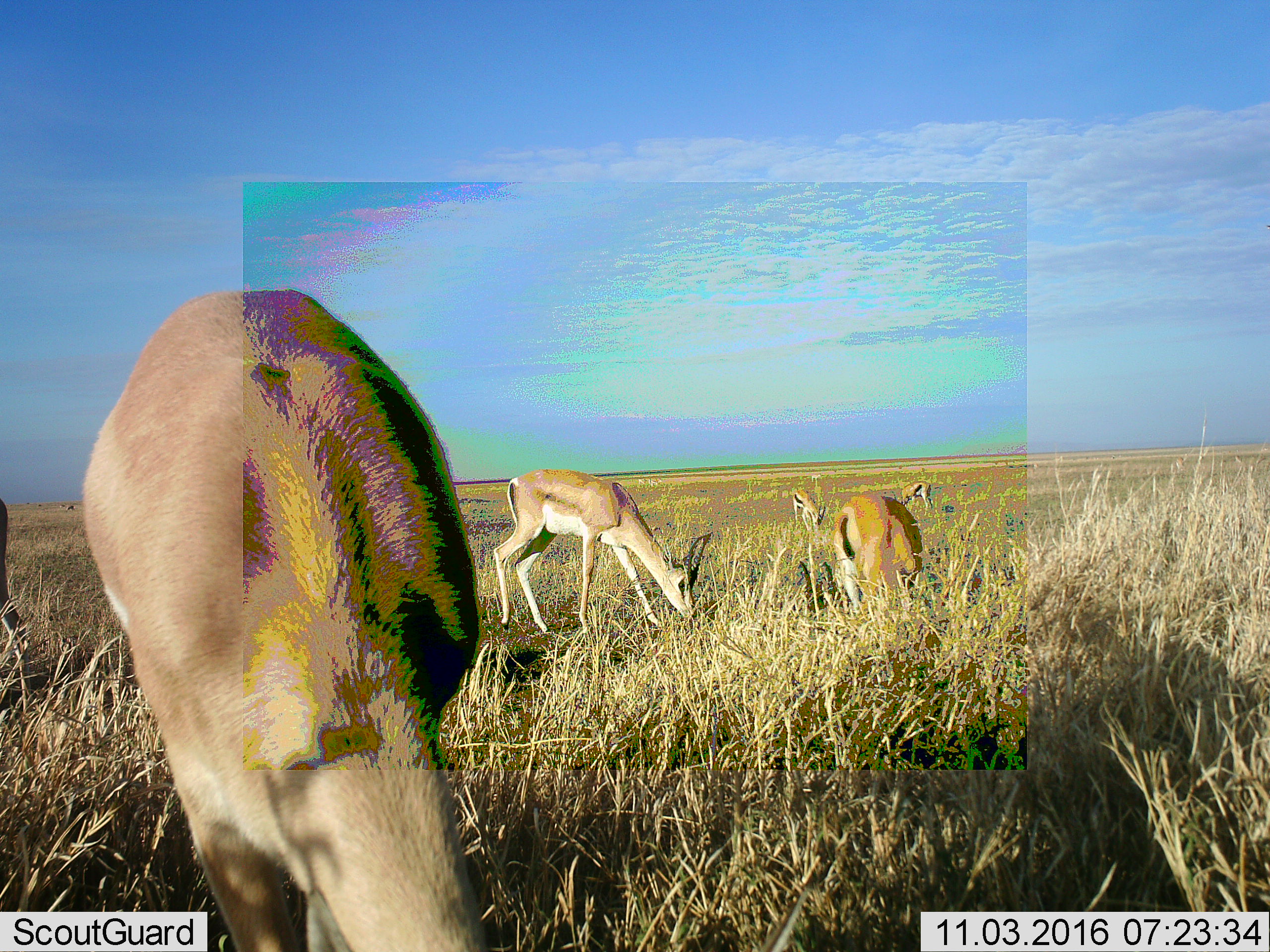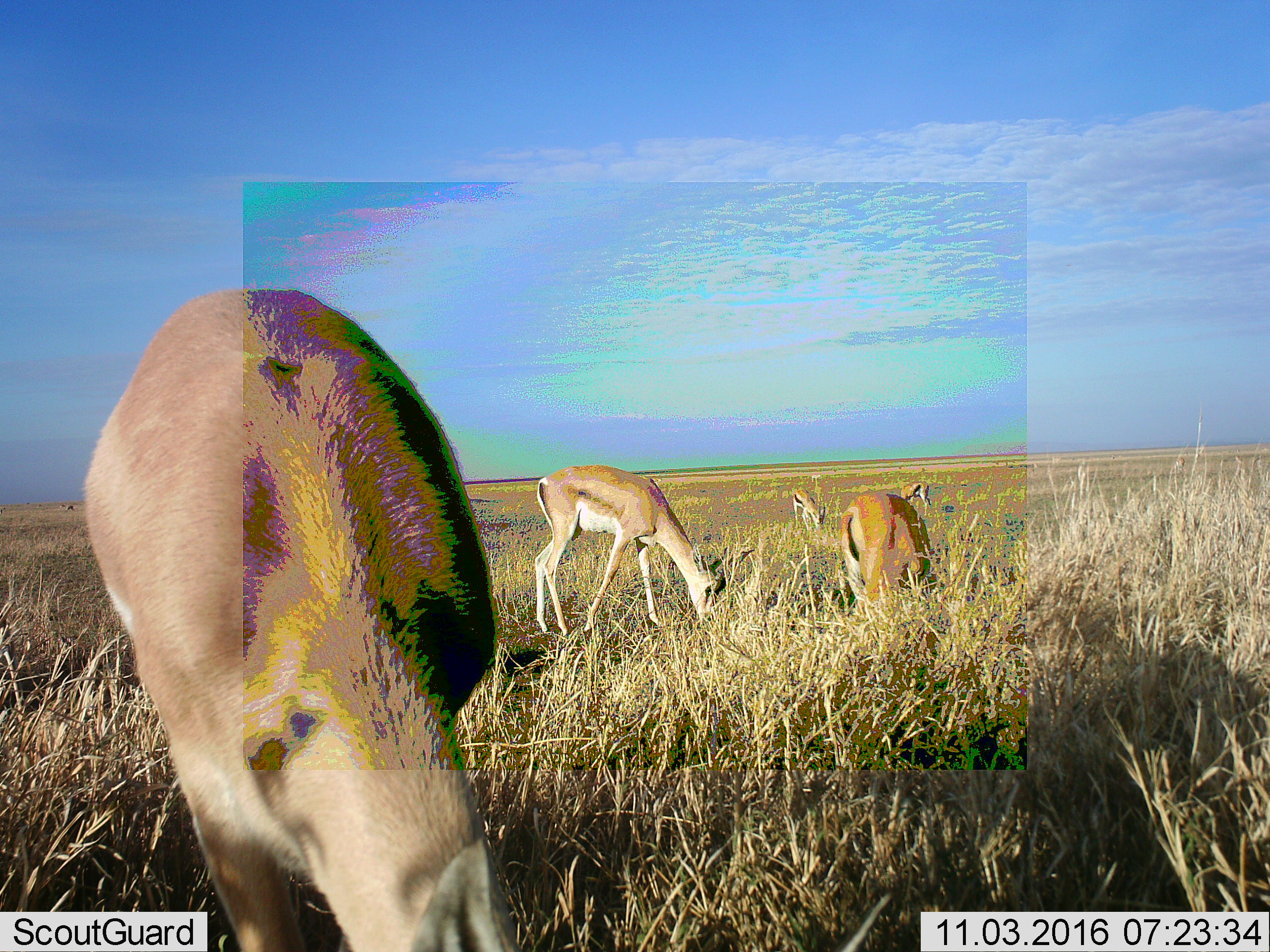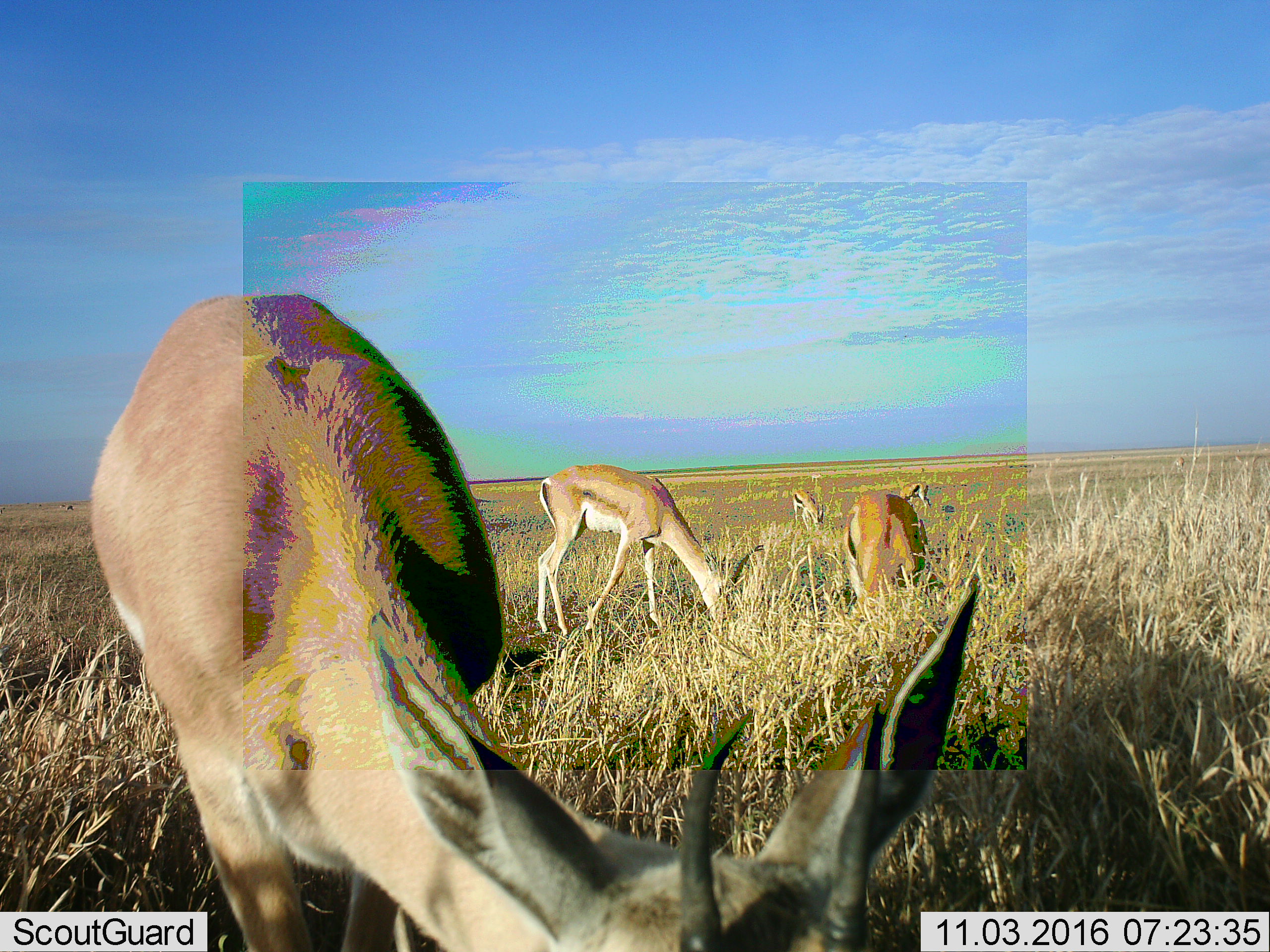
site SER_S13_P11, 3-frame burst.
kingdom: Animalia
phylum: Chordata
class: Mammalia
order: Artiodactyla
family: Bovidae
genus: Eudorcas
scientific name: Eudorcas thomsonii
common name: thomson's gazelle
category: gazellethomsons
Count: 5.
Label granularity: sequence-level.